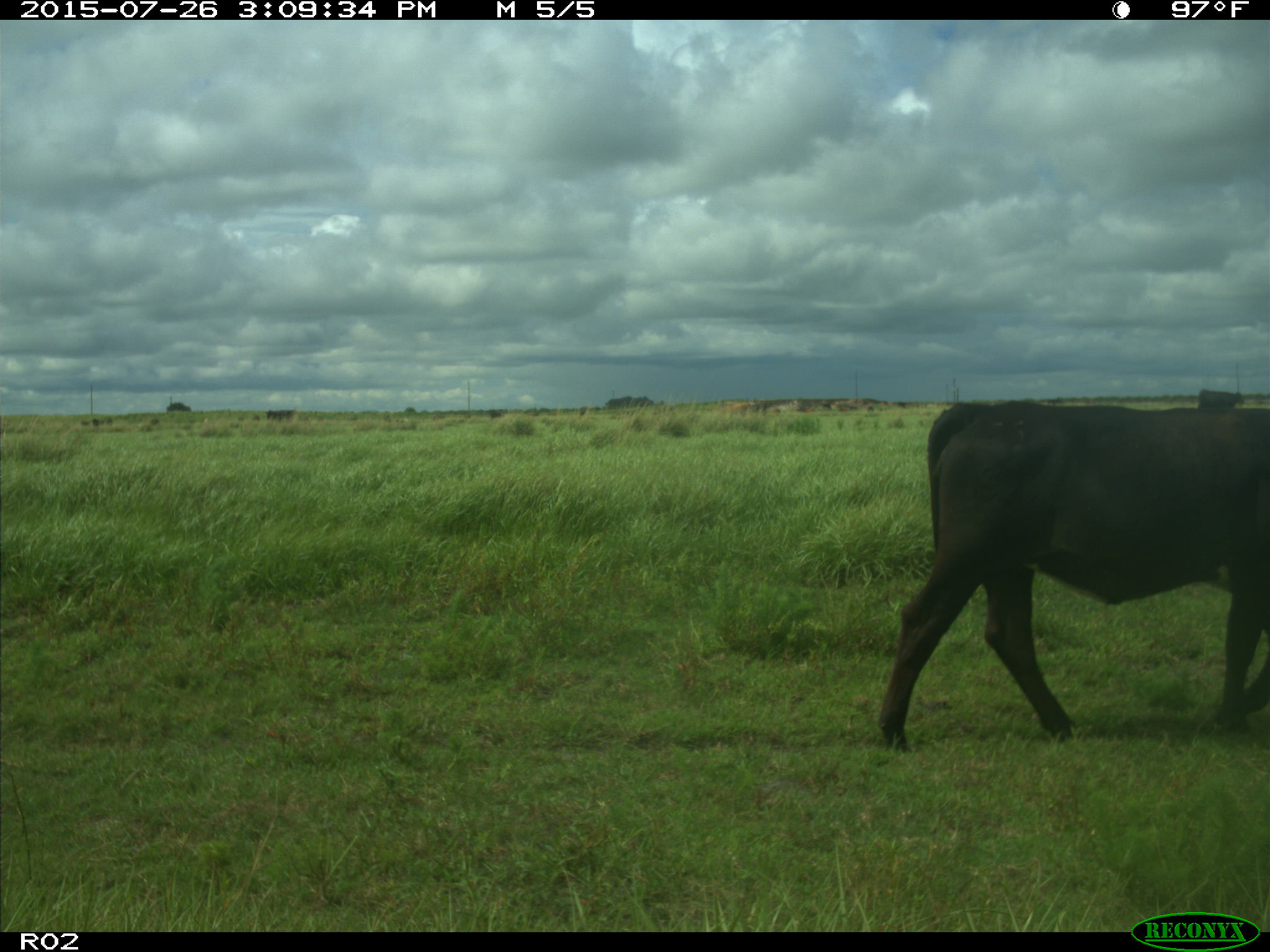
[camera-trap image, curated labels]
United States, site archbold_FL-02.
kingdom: Animalia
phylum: Chordata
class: Mammalia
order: Artiodactyla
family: Bovidae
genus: Bos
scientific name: Bos taurus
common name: domestic cow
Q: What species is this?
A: Bos taurus (domestic cow).